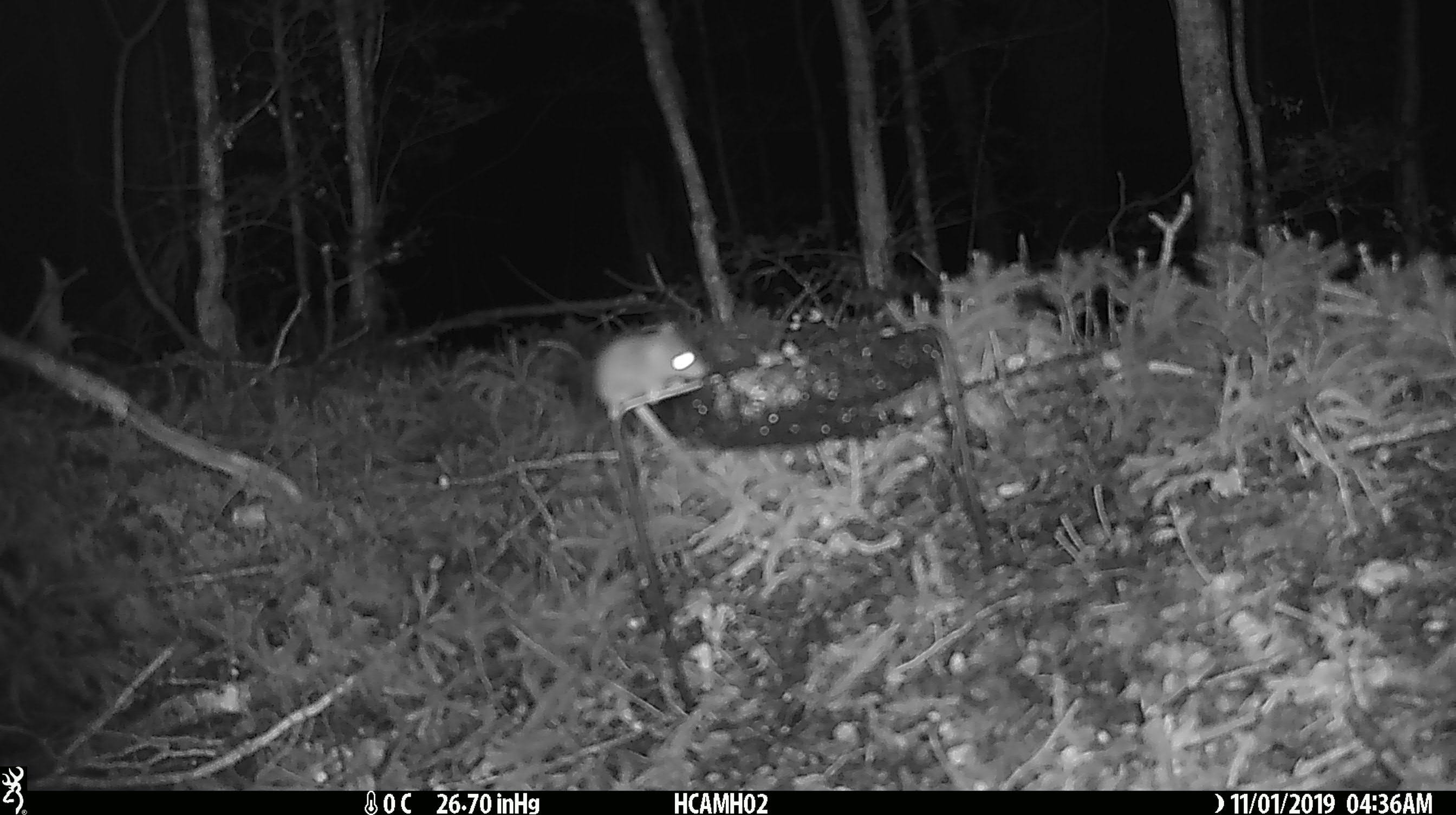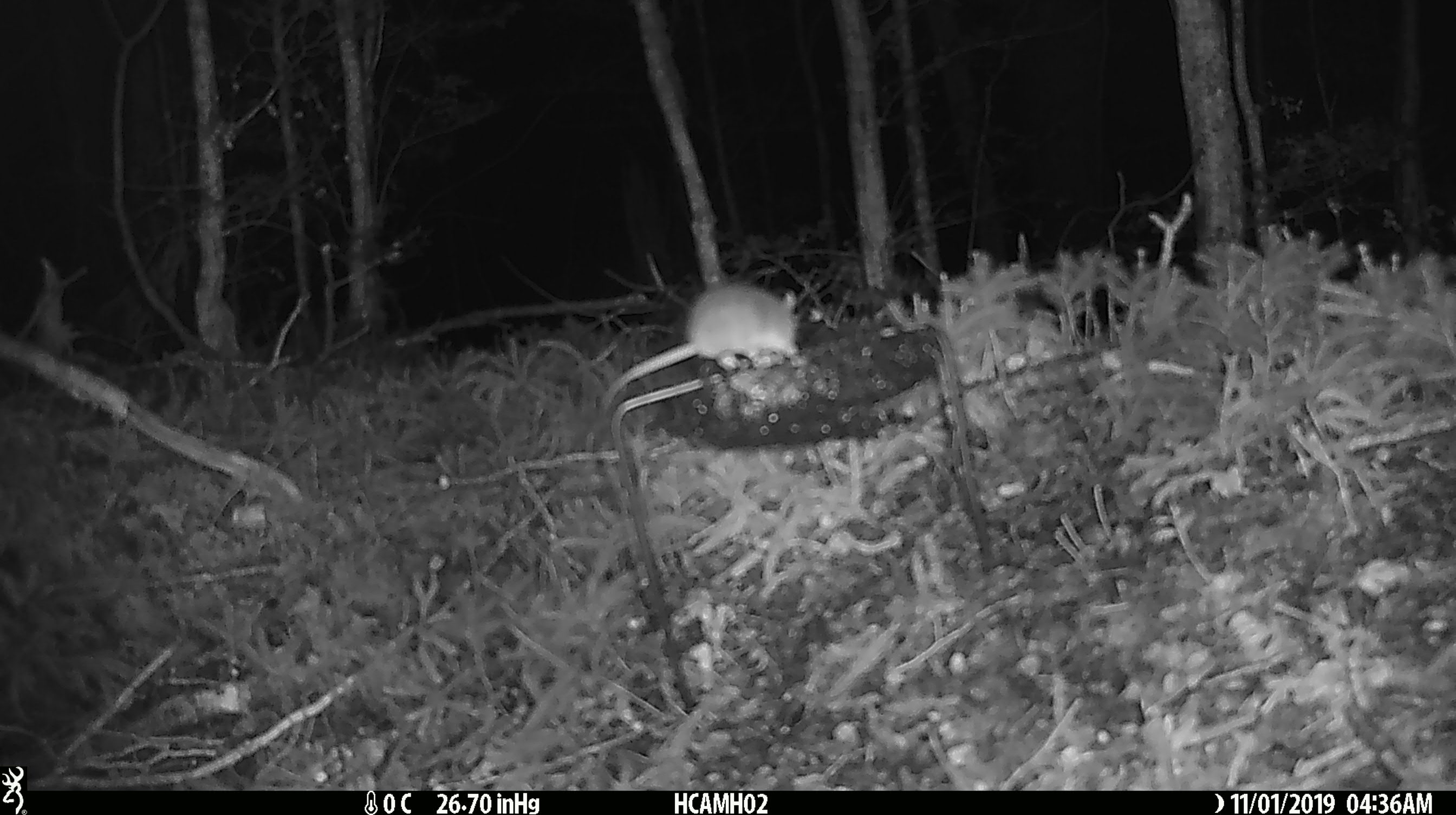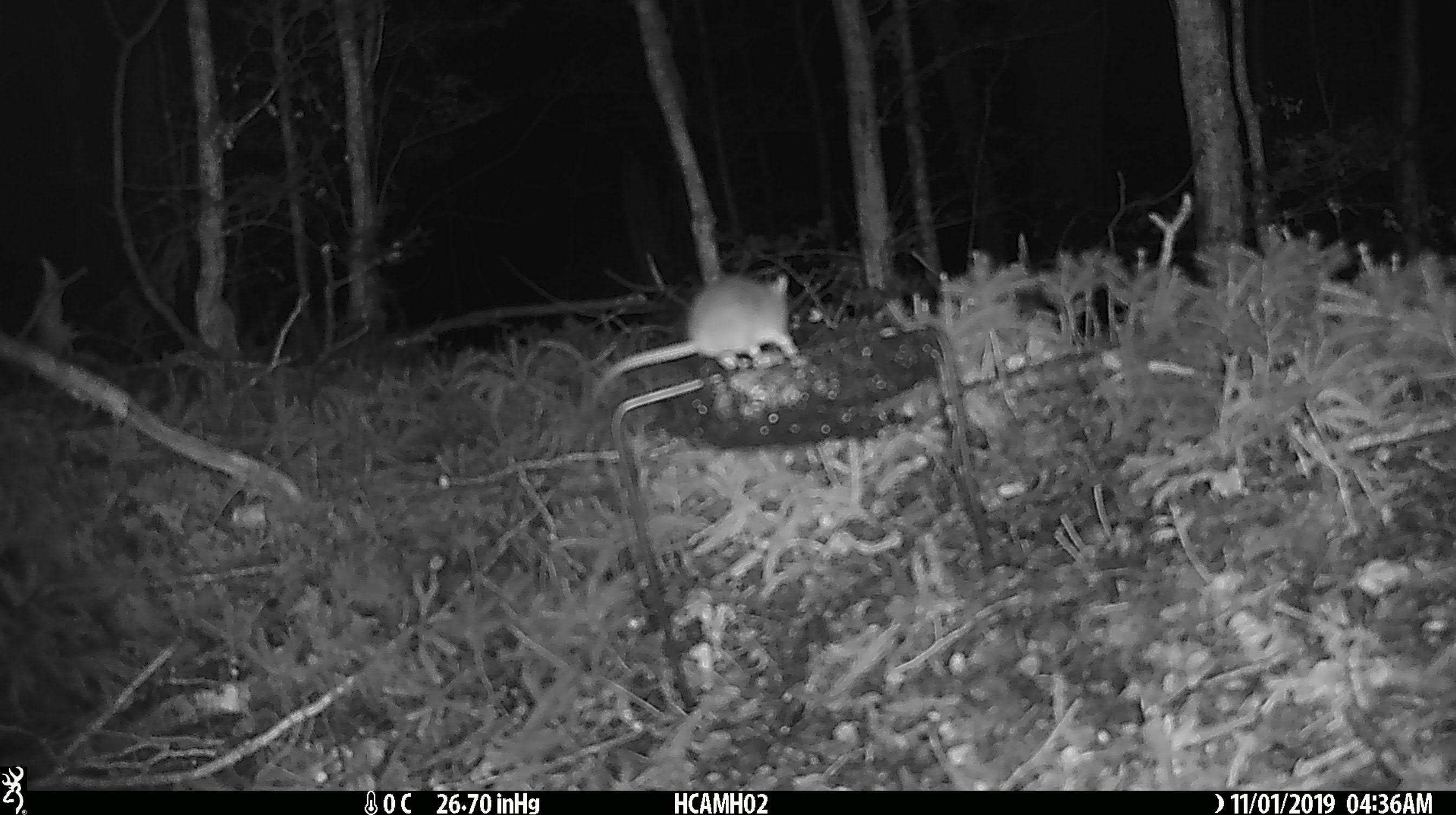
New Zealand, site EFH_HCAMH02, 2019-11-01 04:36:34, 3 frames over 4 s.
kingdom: Animalia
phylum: Chordata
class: Mammalia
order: Rodentia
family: Muridae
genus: Mus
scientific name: Mus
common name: mouse